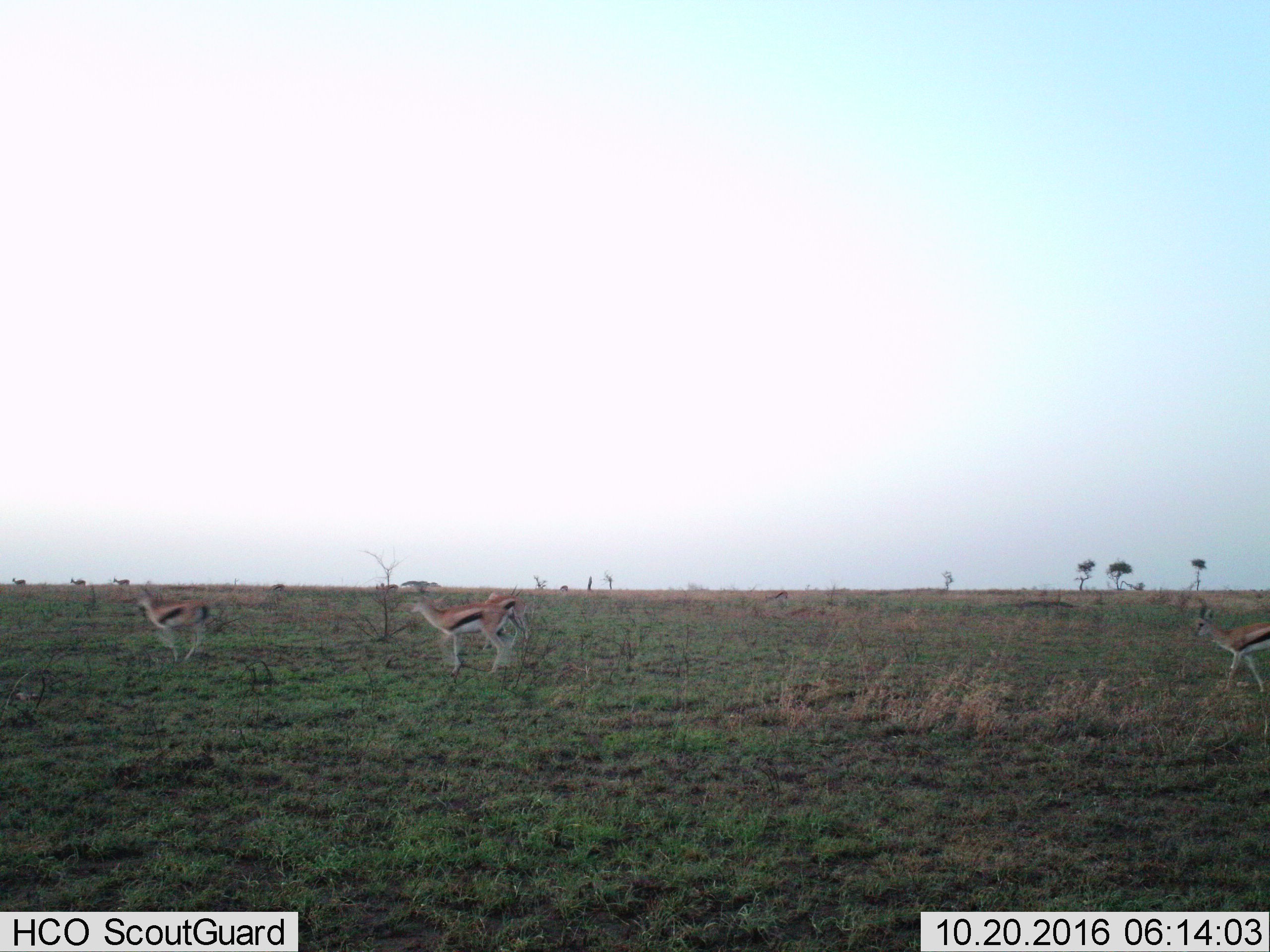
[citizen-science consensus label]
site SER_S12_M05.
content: unidentified animal